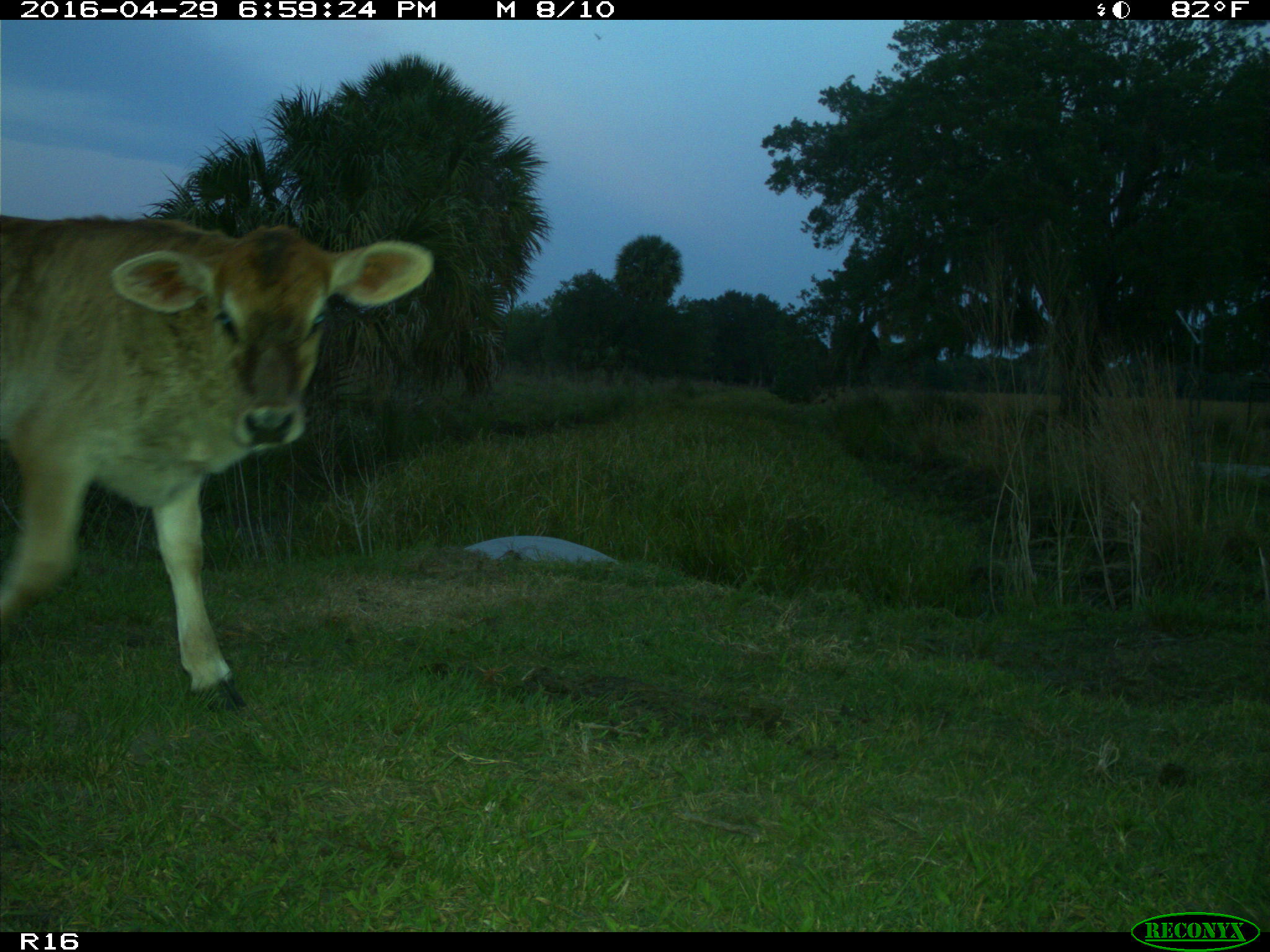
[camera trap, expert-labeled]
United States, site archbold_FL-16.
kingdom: Animalia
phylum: Chordata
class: Mammalia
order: Artiodactyla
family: Bovidae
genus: Bos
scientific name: Bos taurus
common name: domestic cow